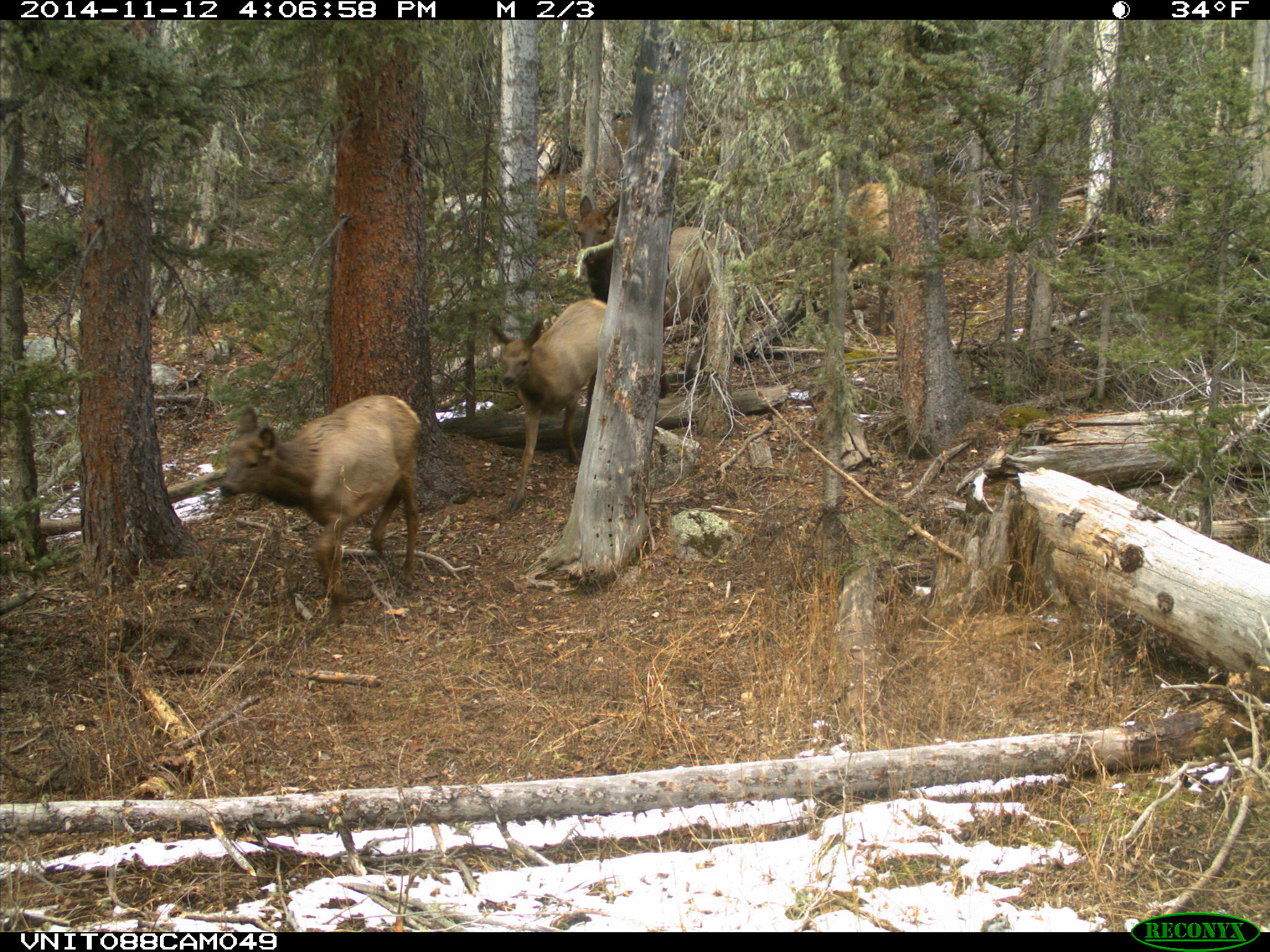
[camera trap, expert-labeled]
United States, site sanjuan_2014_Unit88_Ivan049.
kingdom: Animalia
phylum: Chordata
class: Mammalia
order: Artiodactyla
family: Cervidae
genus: Cervus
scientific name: Cervus elaphus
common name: red deer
Cervus elaphus (red deer).